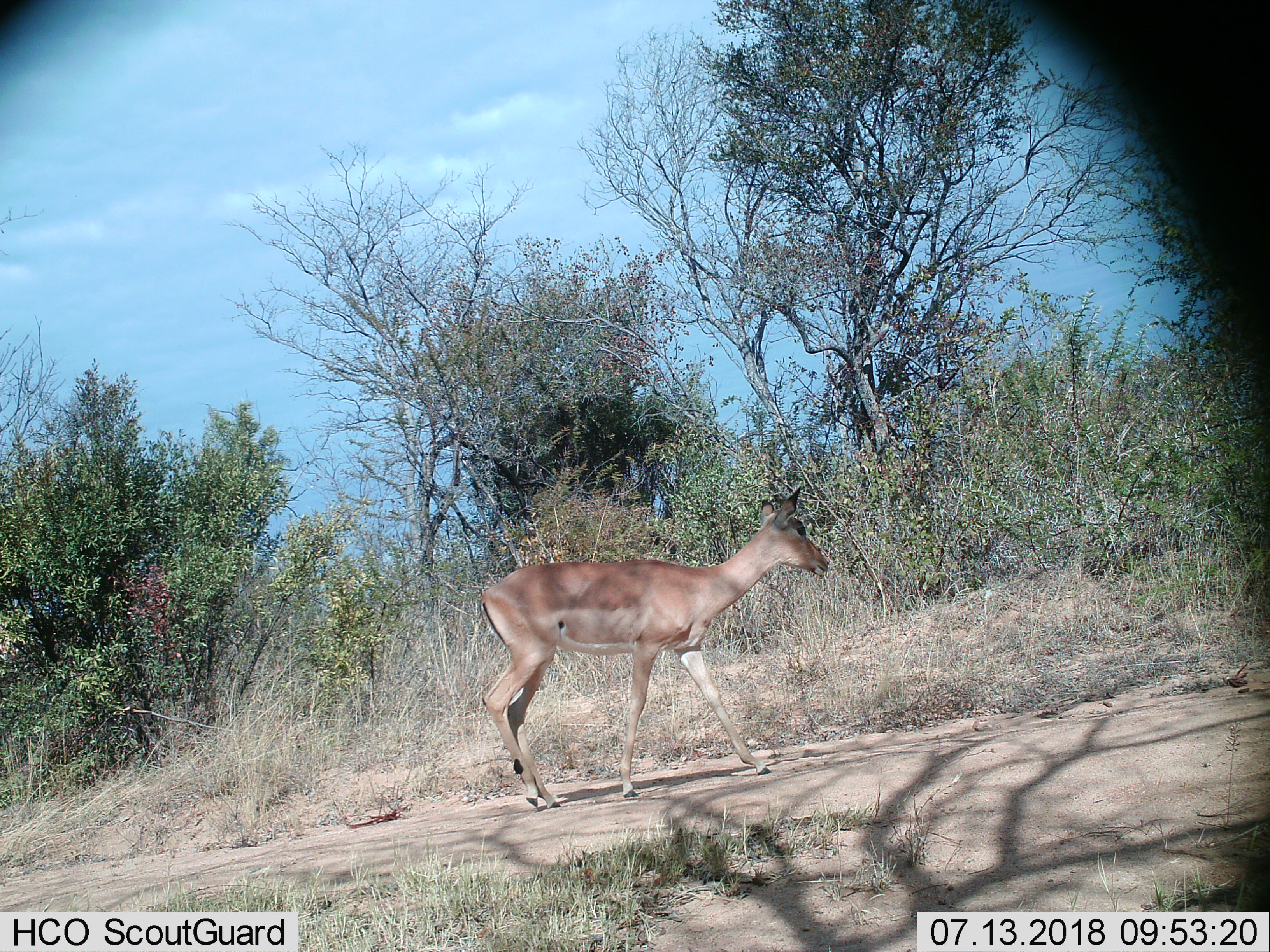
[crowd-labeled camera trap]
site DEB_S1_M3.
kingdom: Animalia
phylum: Chordata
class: Mammalia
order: Artiodactyla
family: Bovidae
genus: Aepyceros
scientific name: Aepyceros melampus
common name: impala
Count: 1.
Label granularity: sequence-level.